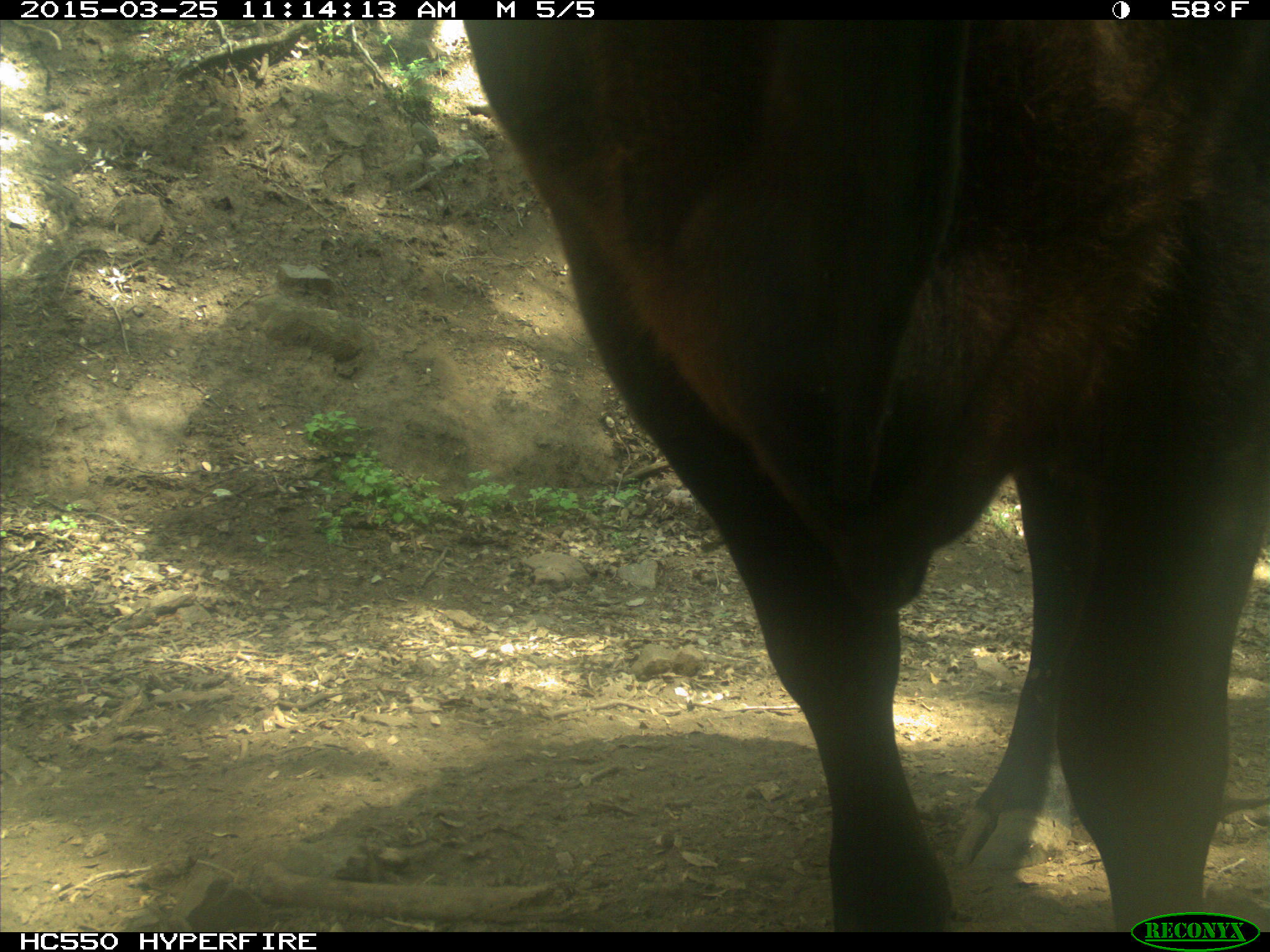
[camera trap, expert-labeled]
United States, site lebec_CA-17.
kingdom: Animalia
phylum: Chordata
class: Mammalia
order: Artiodactyla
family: Bovidae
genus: Bos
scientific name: Bos taurus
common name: domestic cow